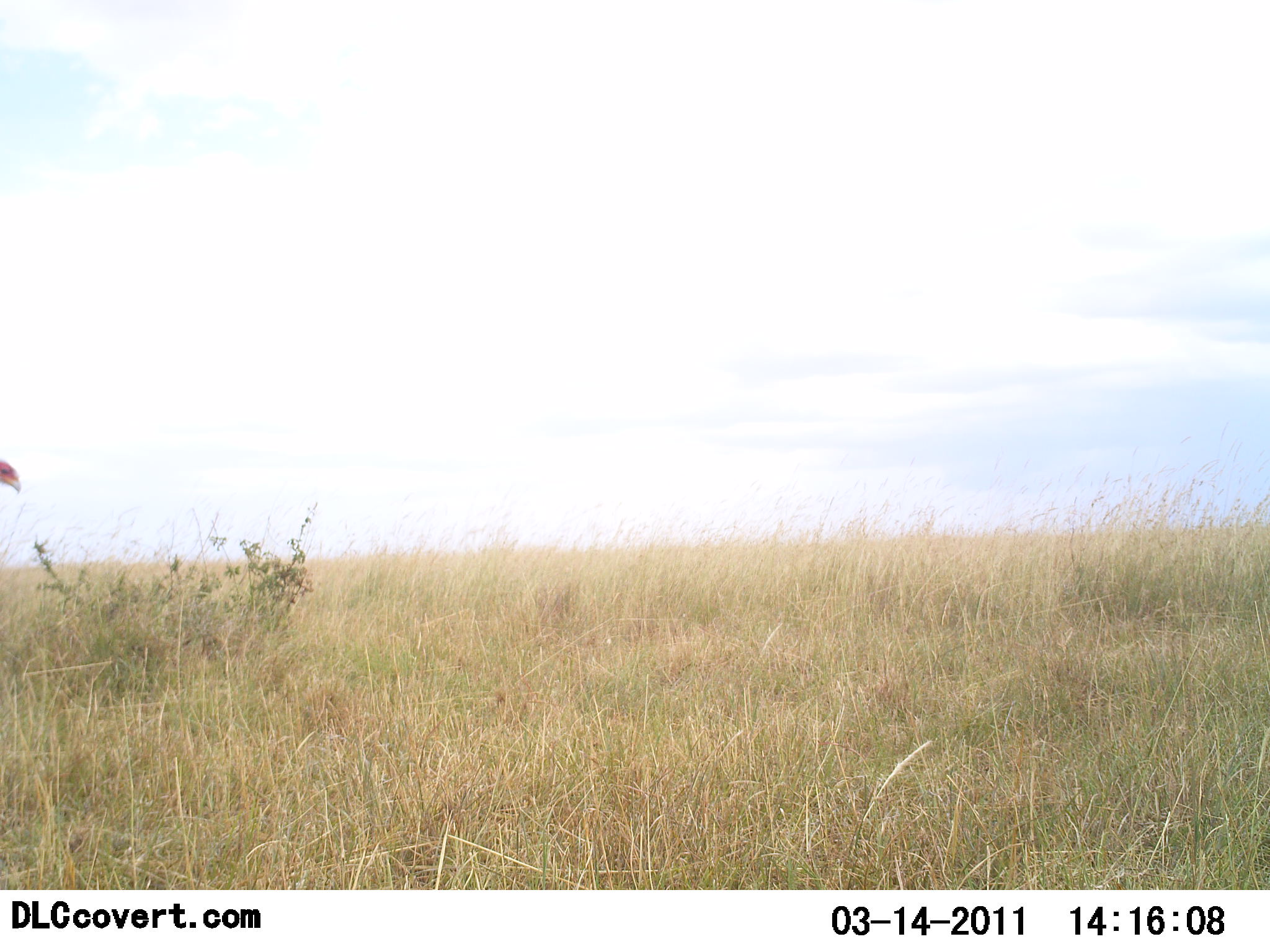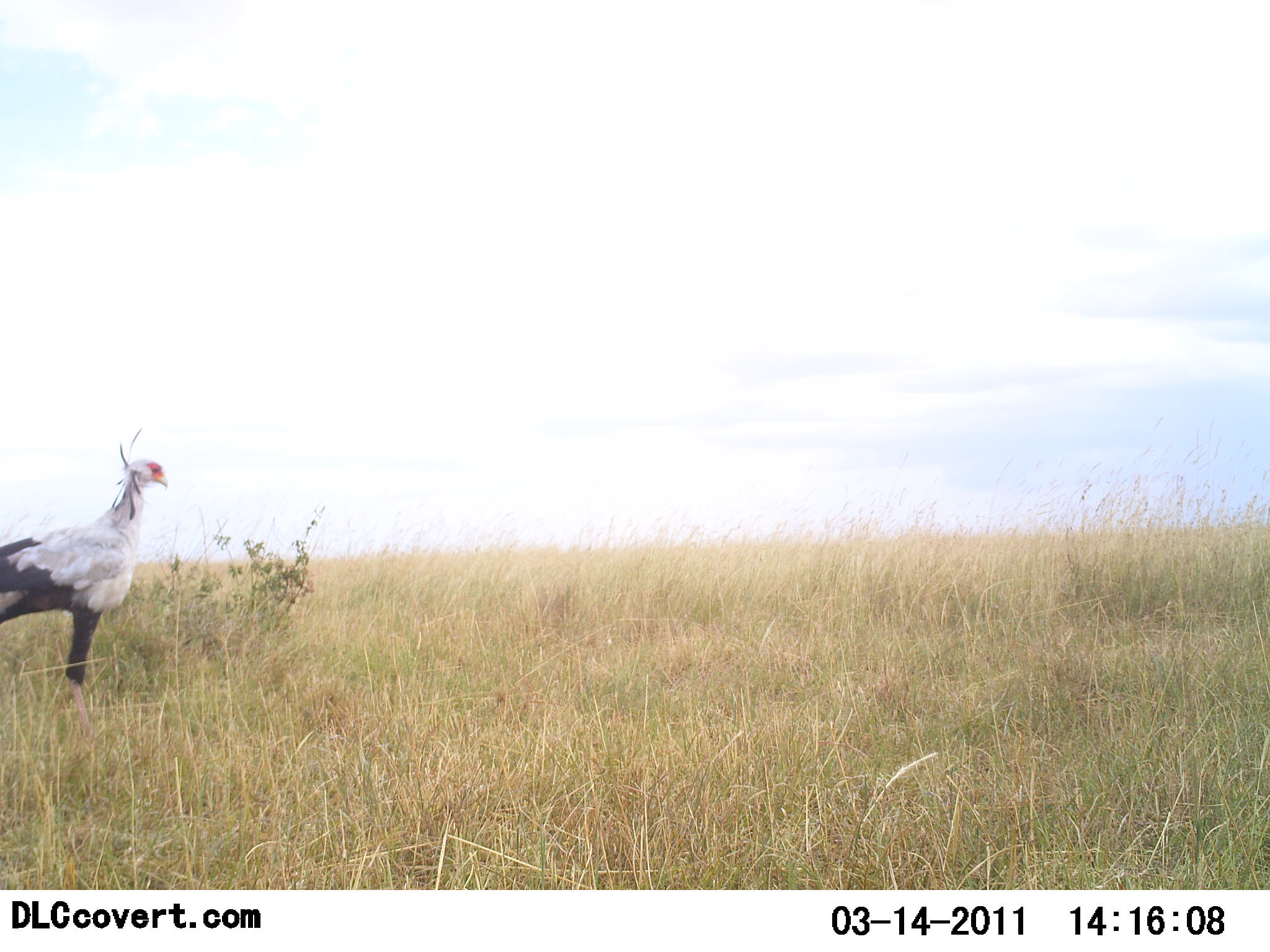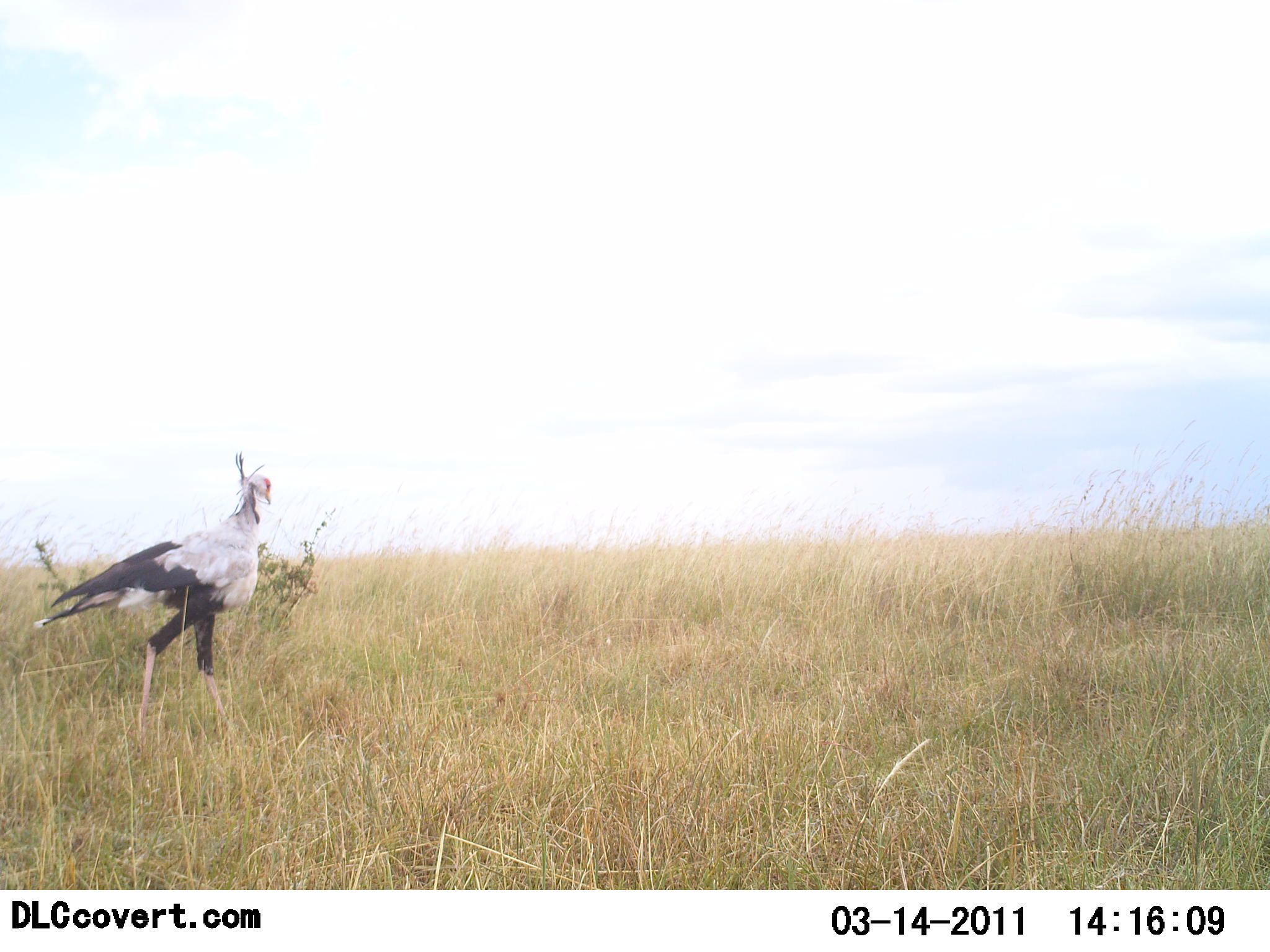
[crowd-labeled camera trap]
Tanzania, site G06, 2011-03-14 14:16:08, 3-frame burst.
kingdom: Animalia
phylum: Chordata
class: Aves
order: Accipitriformes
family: Sagittariidae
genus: Sagittarius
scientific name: Sagittarius serpentarius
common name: secretary bird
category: secretarybird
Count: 1.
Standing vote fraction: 0%.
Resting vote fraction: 0%.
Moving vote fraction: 100%.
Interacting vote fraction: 0%.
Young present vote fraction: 0%.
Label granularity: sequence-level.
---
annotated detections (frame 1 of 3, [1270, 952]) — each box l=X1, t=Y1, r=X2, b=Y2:
animal: l=0, t=460, r=20, b=492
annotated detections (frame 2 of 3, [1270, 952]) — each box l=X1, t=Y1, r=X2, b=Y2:
animal: l=0, t=429, r=168, b=739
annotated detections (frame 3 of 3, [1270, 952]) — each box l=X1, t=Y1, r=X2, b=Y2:
animal: l=33, t=452, r=272, b=750